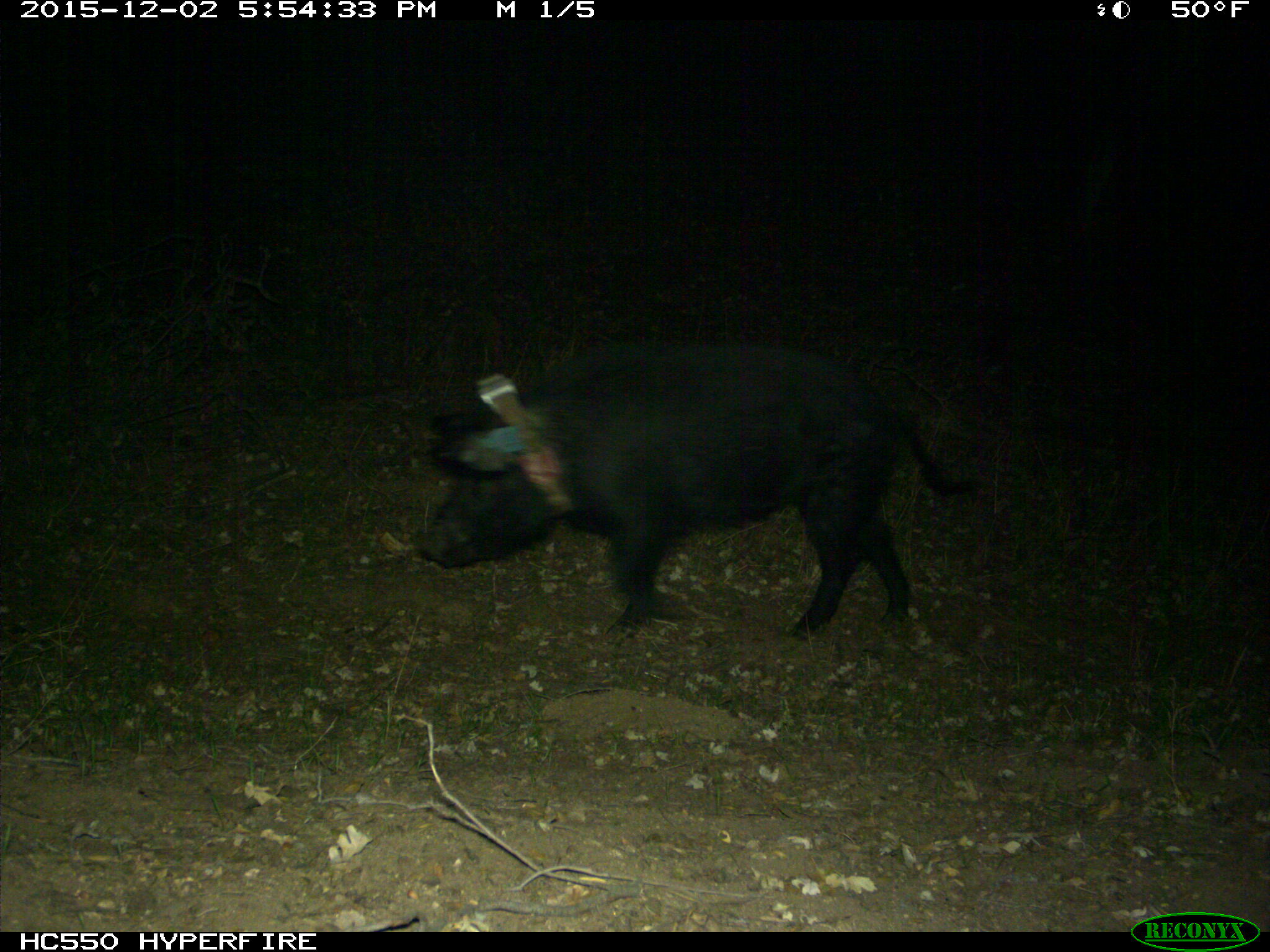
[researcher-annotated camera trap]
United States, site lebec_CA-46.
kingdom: Animalia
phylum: Chordata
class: Mammalia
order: Artiodactyla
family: Suidae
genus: Sus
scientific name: Sus scrofa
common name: wild boar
Sus scrofa (wild boar).